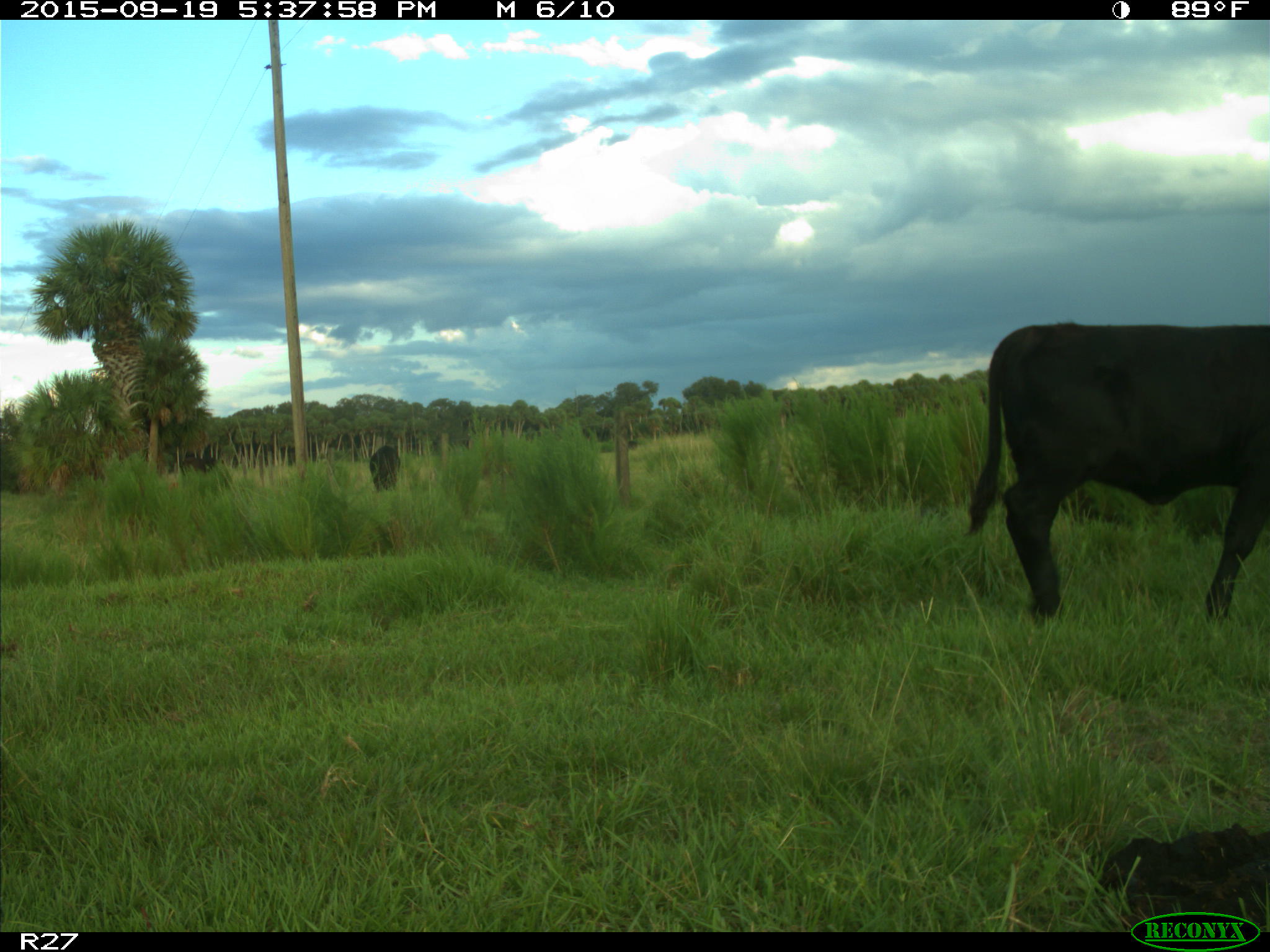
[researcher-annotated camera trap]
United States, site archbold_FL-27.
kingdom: Animalia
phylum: Chordata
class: Mammalia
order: Artiodactyla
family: Bovidae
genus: Bos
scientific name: Bos taurus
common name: domestic cow